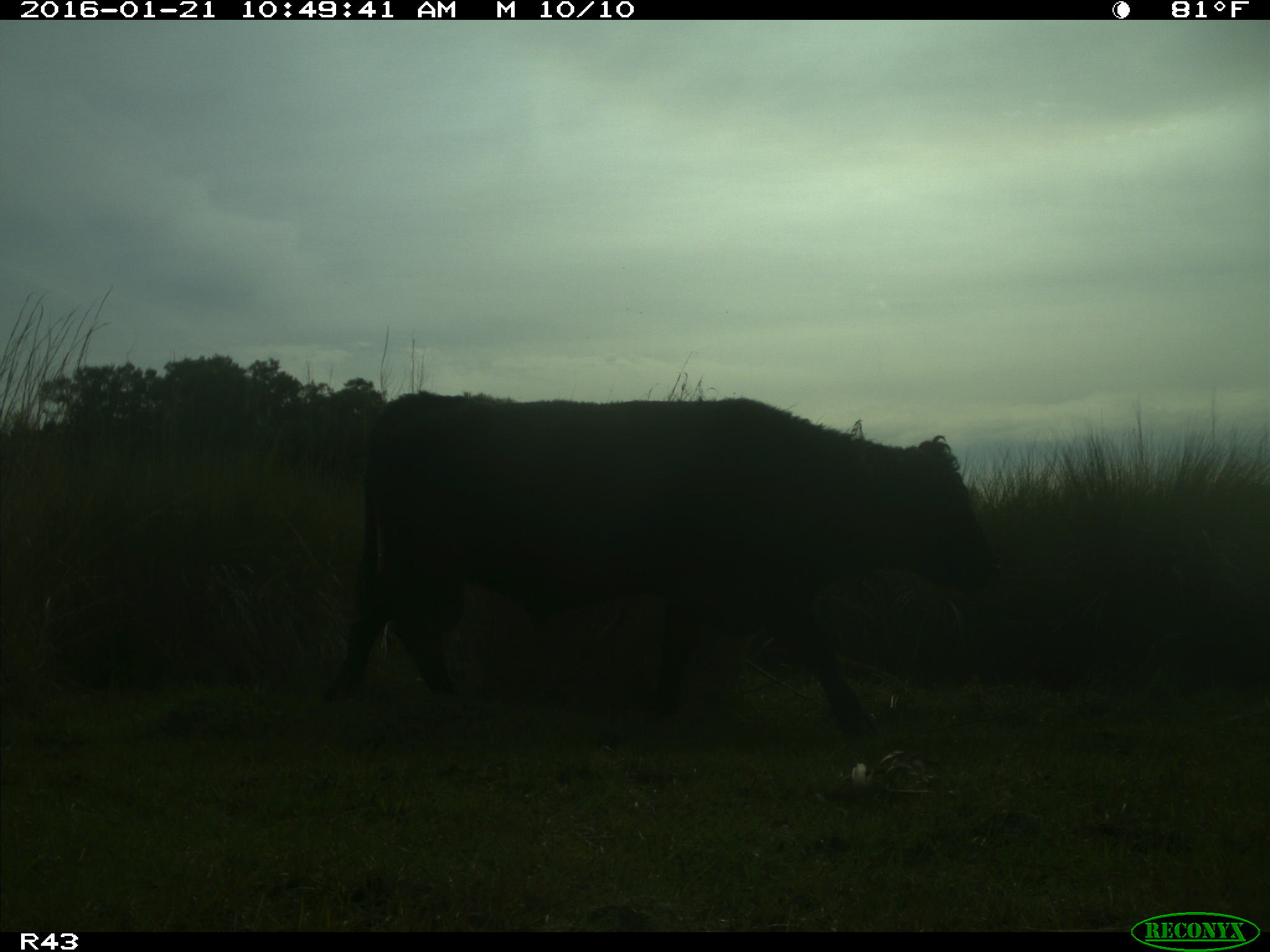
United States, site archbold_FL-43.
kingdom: Animalia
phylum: Chordata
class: Mammalia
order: Artiodactyla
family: Bovidae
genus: Bos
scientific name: Bos taurus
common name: domestic cow